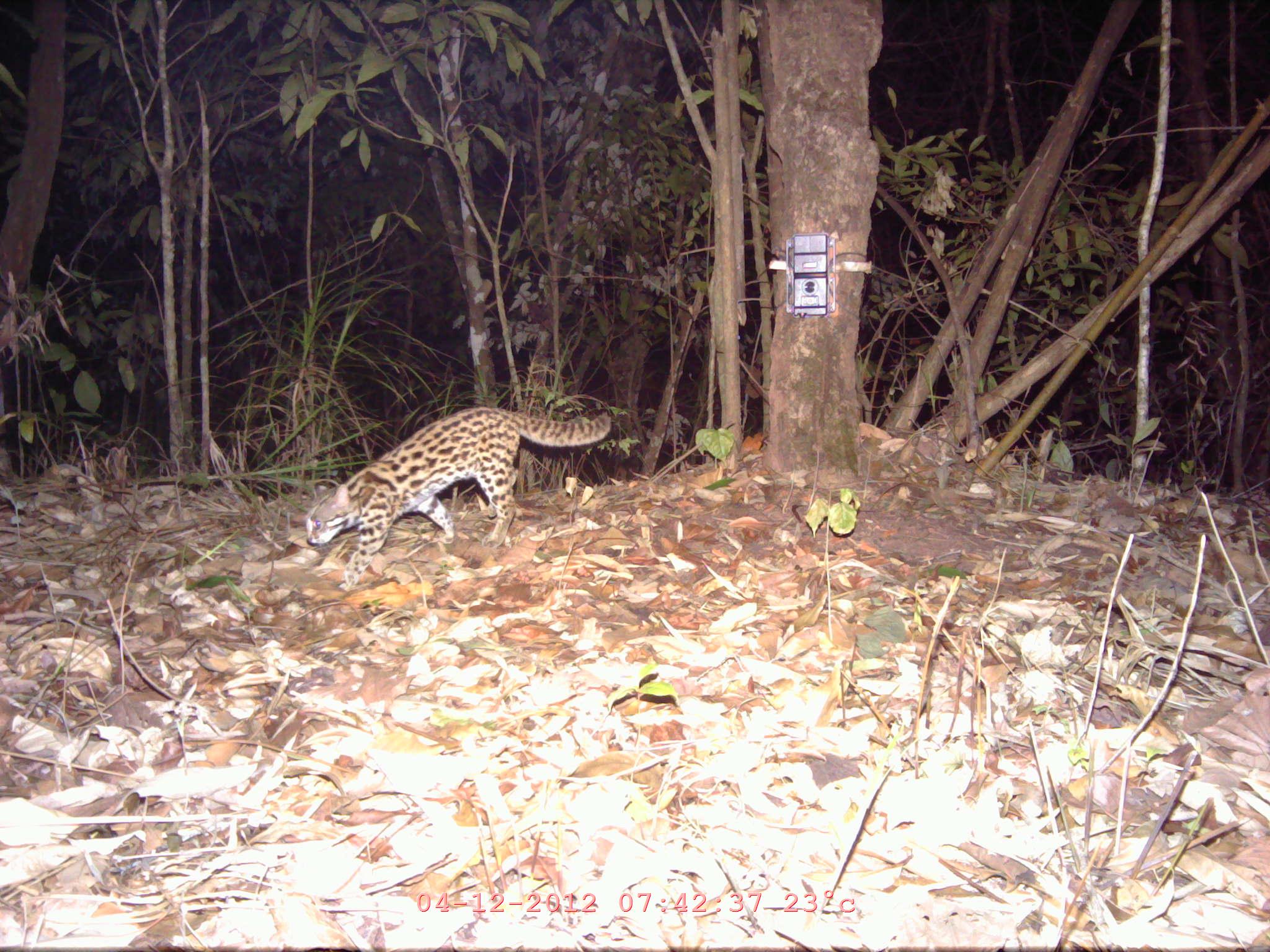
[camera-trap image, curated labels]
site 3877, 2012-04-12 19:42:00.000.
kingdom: Animalia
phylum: Chordata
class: Mammalia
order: Carnivora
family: Felidae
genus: Prionailurus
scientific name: Prionailurus bengalensis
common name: mainland leopard cat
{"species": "Prionailurus bengalensis (mainland leopard cat)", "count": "1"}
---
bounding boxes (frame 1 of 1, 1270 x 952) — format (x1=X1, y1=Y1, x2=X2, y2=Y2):
prionailurus bengalensis: (x1=304, y1=405, x2=612, y2=592)